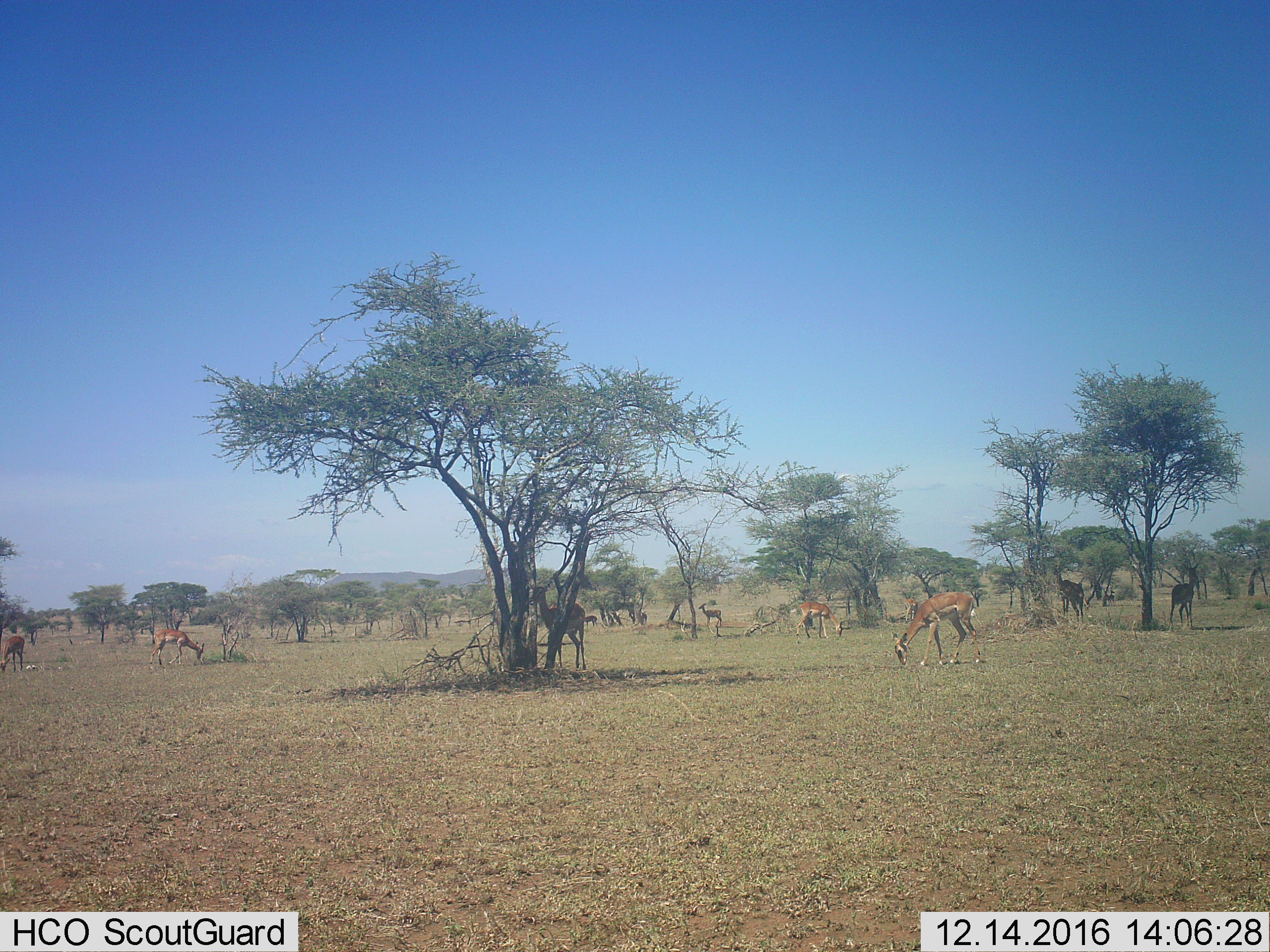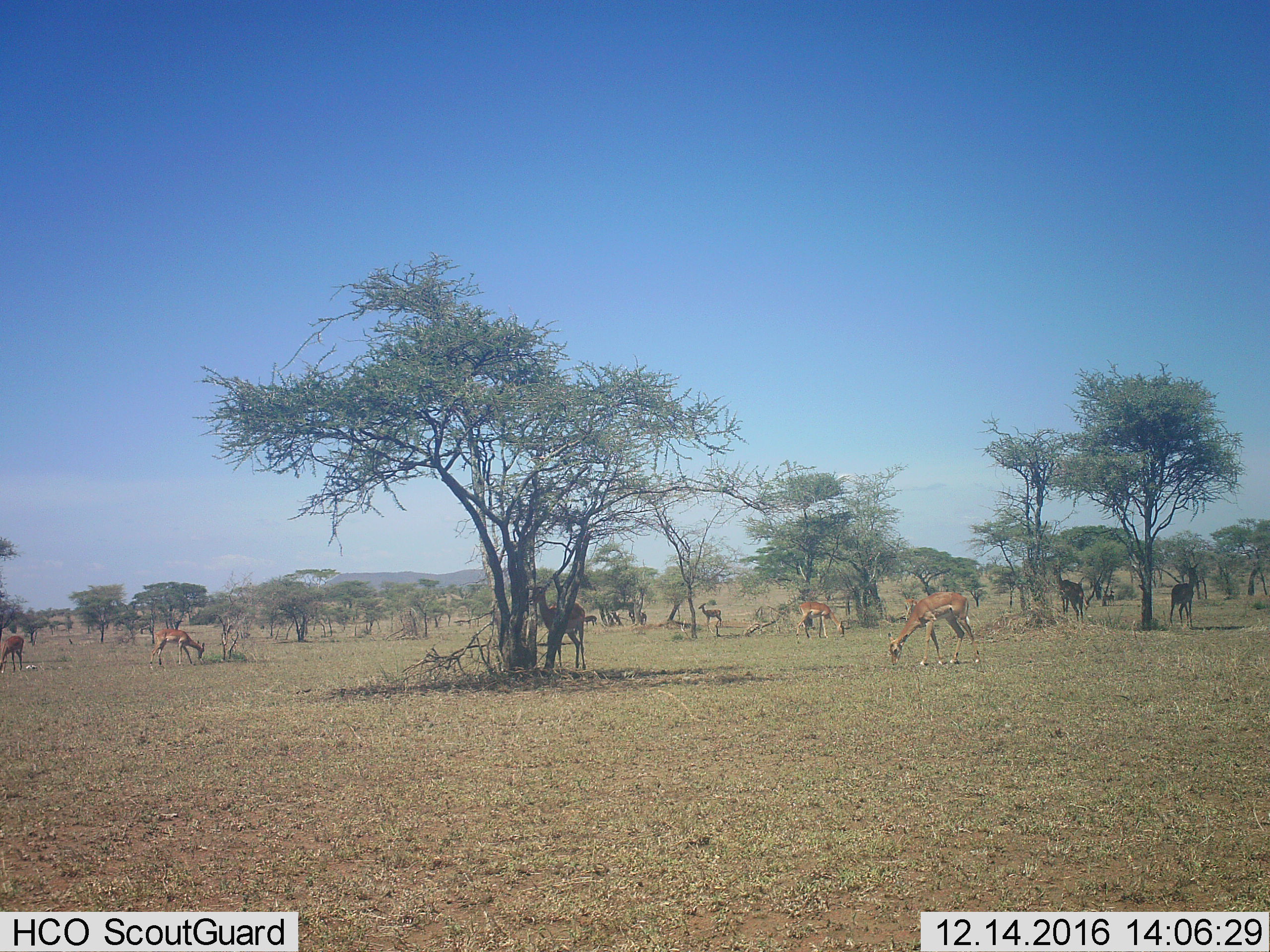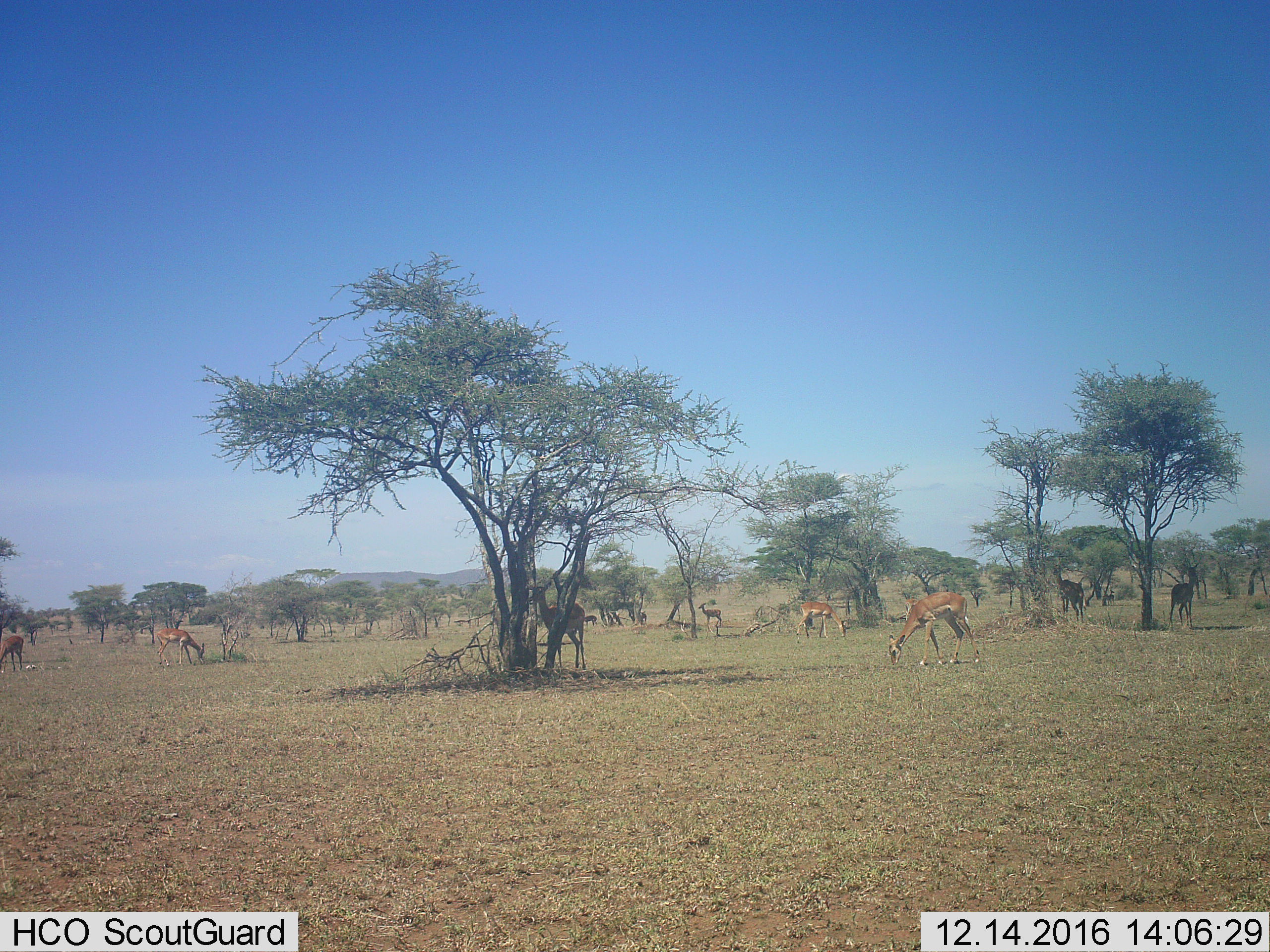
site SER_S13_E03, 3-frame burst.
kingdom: Animalia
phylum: Chordata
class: Mammalia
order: Artiodactyla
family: Bovidae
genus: Aepyceros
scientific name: Aepyceros melampus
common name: impala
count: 11-50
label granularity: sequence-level